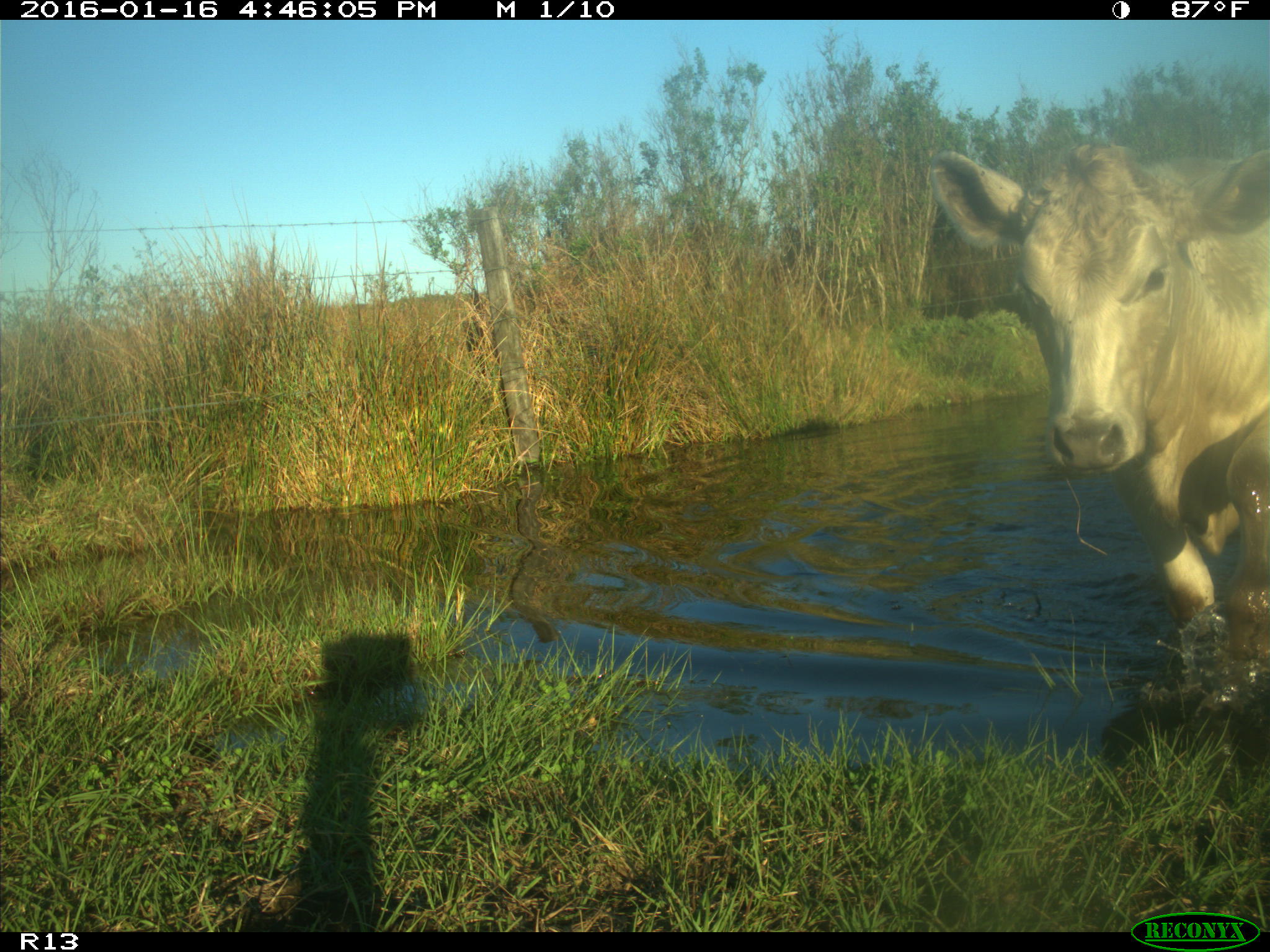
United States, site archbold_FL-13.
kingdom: Animalia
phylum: Chordata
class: Mammalia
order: Artiodactyla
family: Bovidae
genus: Bos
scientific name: Bos taurus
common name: domestic cow